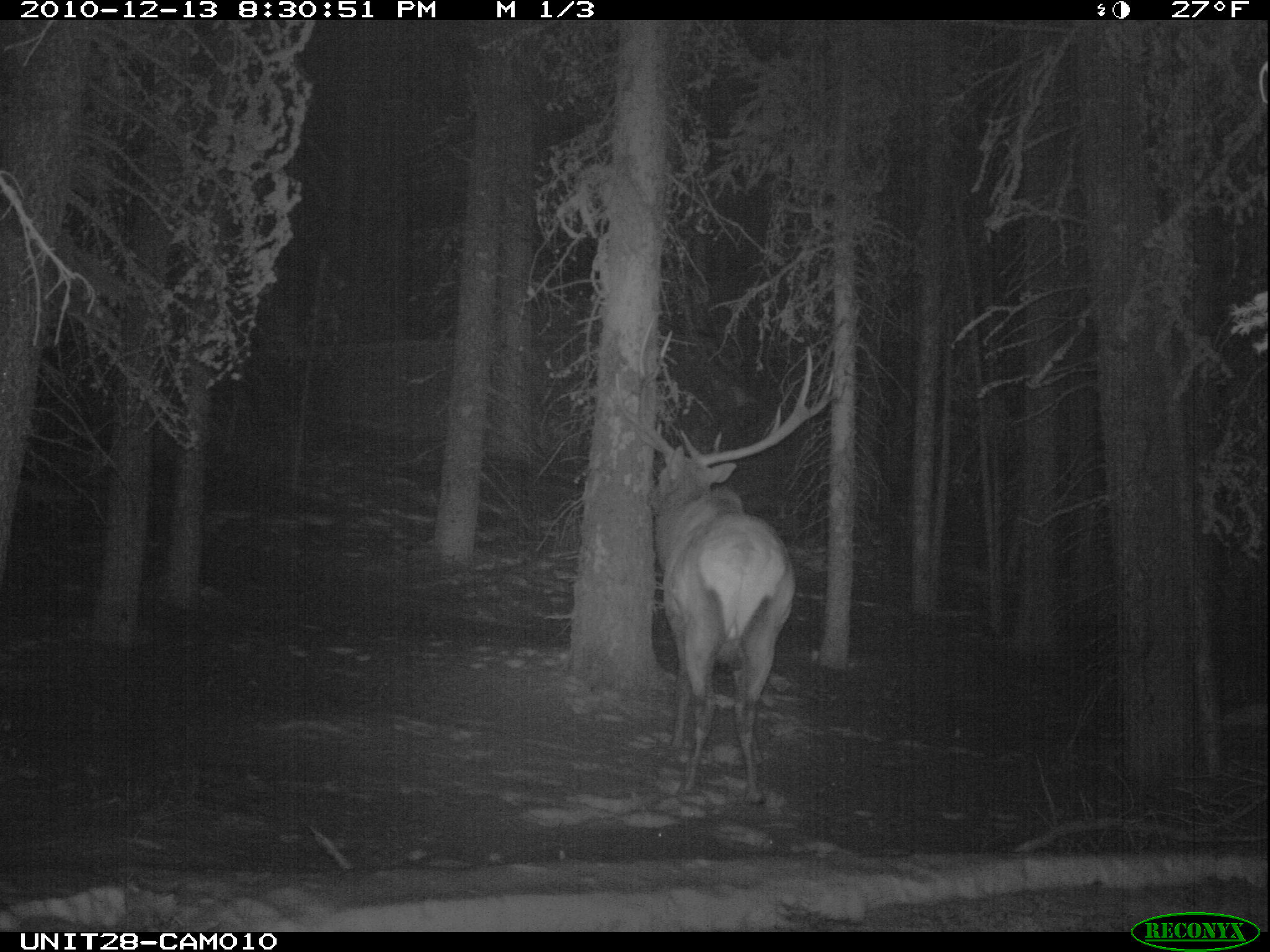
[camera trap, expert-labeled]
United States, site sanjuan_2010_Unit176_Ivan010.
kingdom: Animalia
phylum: Chordata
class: Mammalia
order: Artiodactyla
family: Cervidae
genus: Cervus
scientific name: Cervus elaphus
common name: red deer